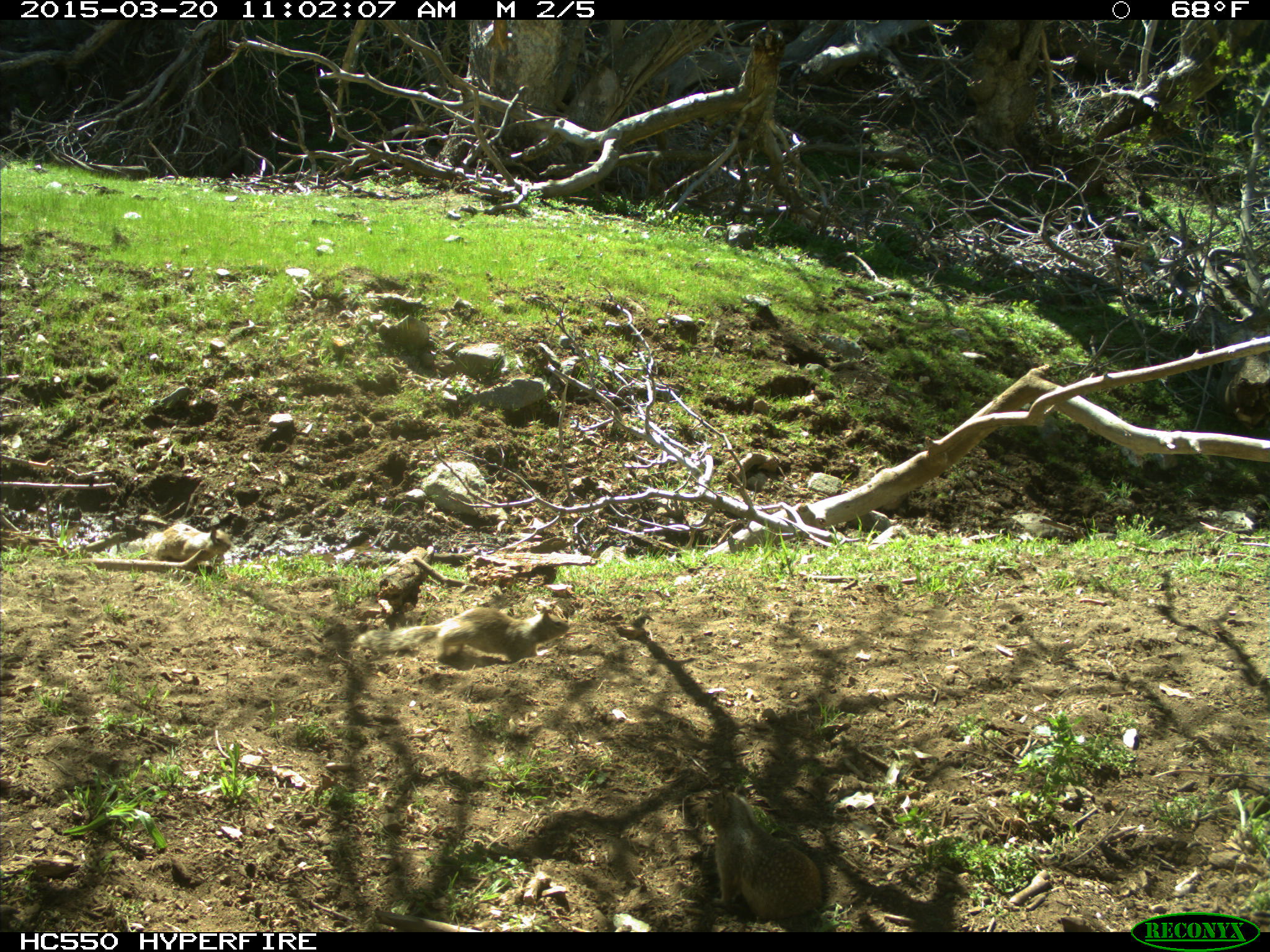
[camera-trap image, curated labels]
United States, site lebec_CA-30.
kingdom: Animalia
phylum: Chordata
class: Mammalia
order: Rodentia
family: Sciuridae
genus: Otospermophilus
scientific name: Otospermophilus beecheyi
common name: california ground squirrel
Otospermophilus beecheyi (california ground squirrel).